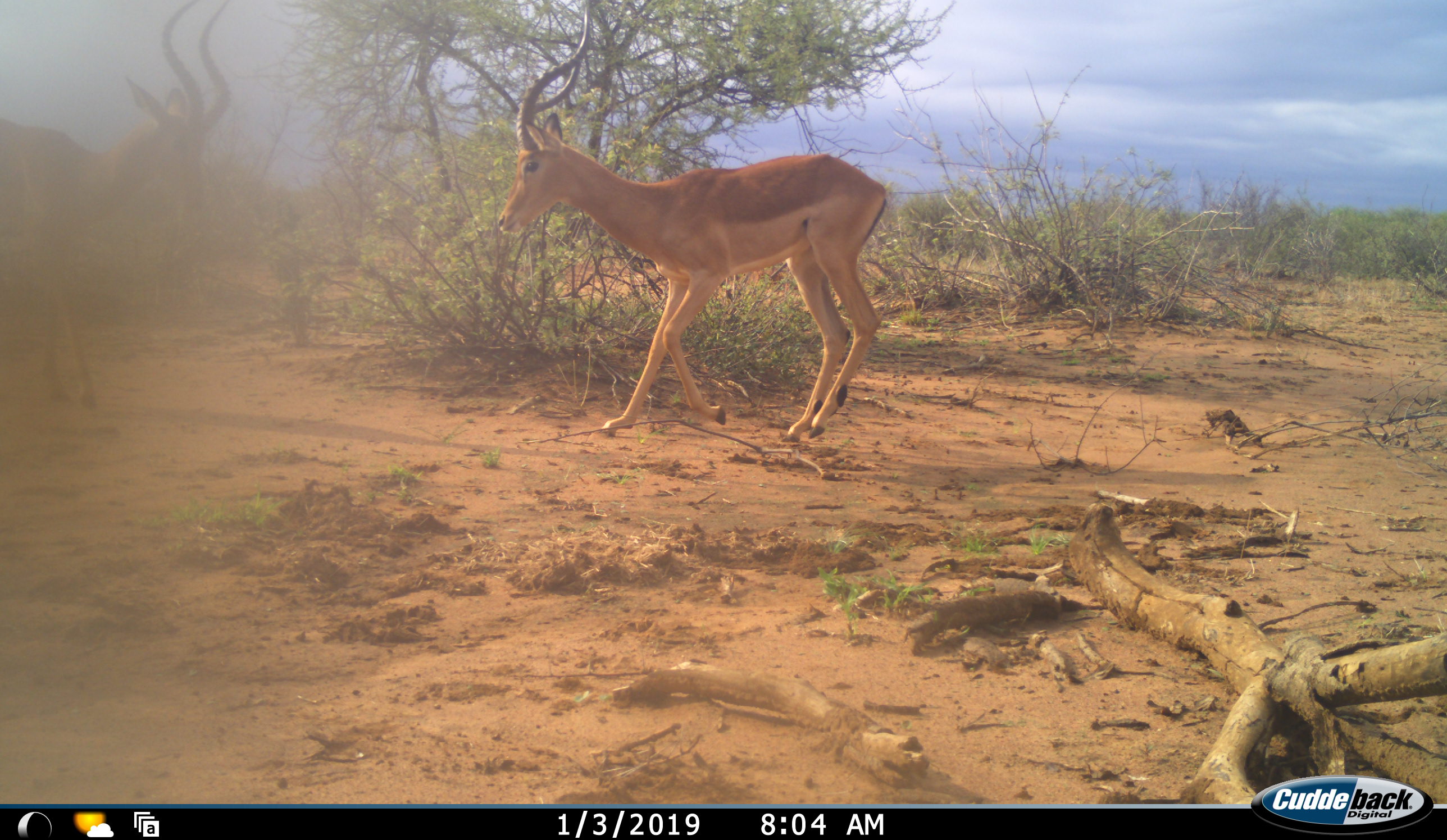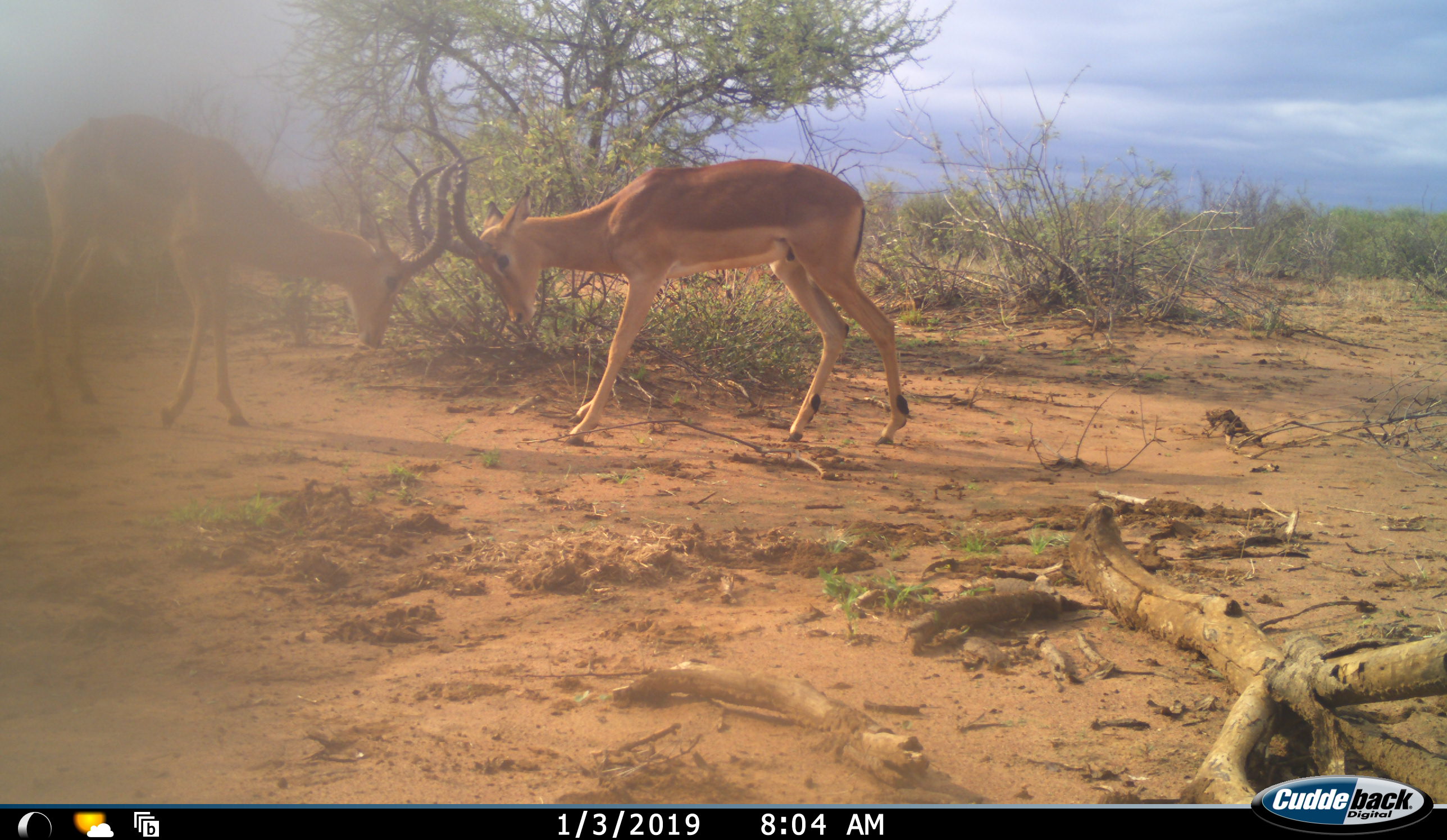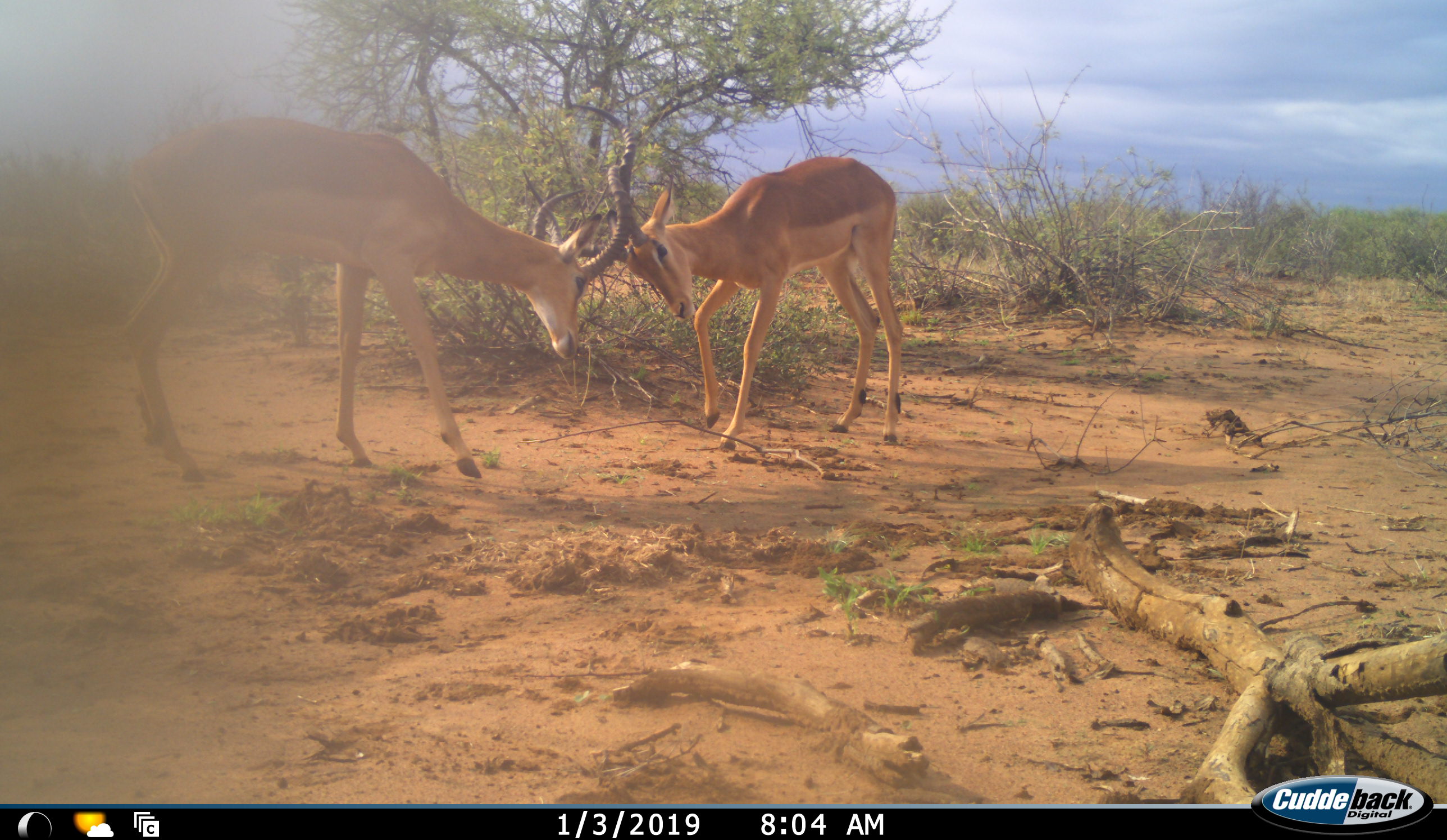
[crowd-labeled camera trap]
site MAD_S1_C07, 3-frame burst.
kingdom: Animalia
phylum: Chordata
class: Mammalia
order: Artiodactyla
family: Bovidae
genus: Aepyceros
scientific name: Aepyceros melampus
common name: impala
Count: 2.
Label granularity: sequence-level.